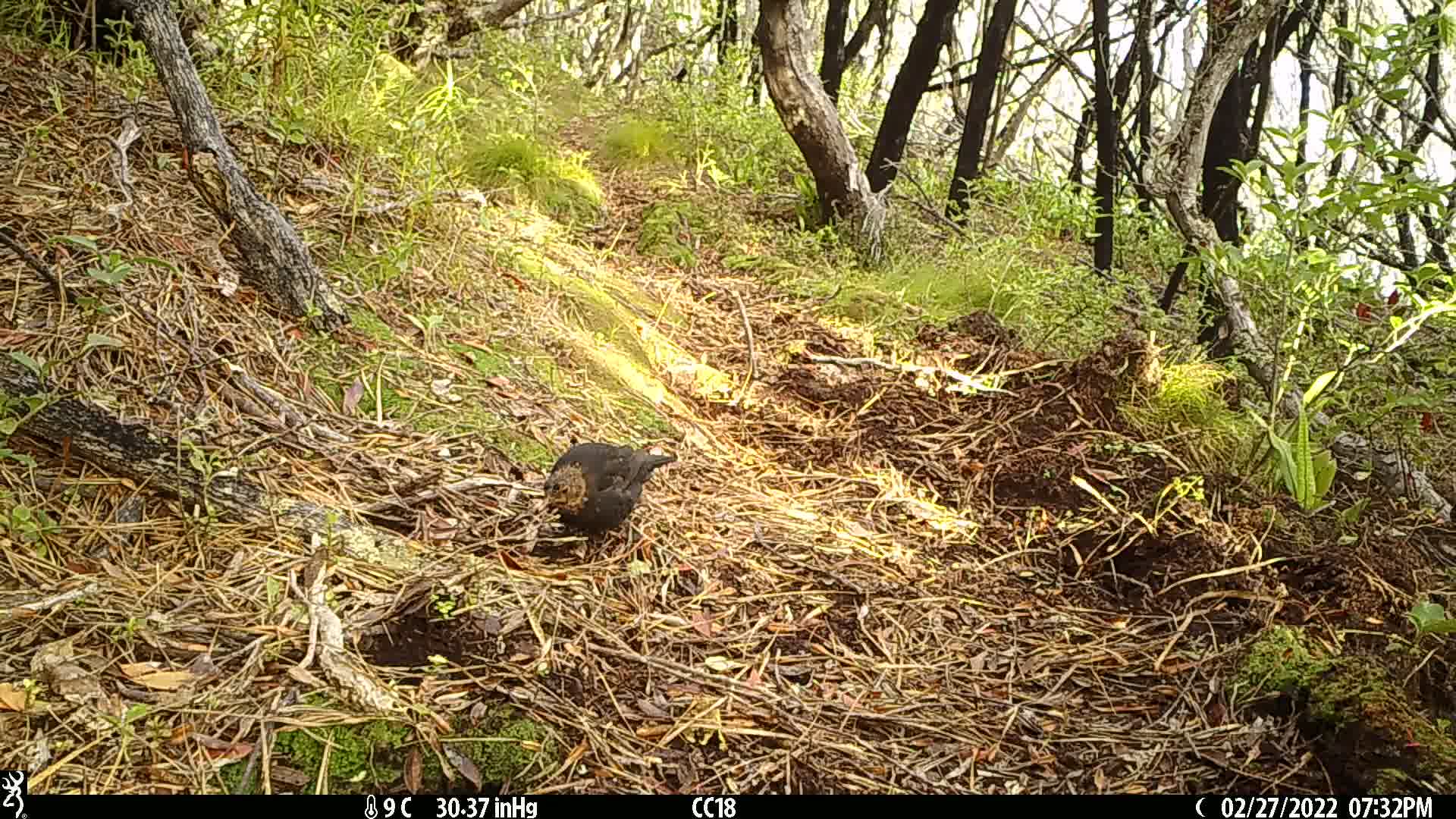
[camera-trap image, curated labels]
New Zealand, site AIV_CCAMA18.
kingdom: Animalia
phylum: Chordata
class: Aves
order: Passeriformes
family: Turdidae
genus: Turdus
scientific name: Turdus merula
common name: eurasian blackbird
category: blackbird